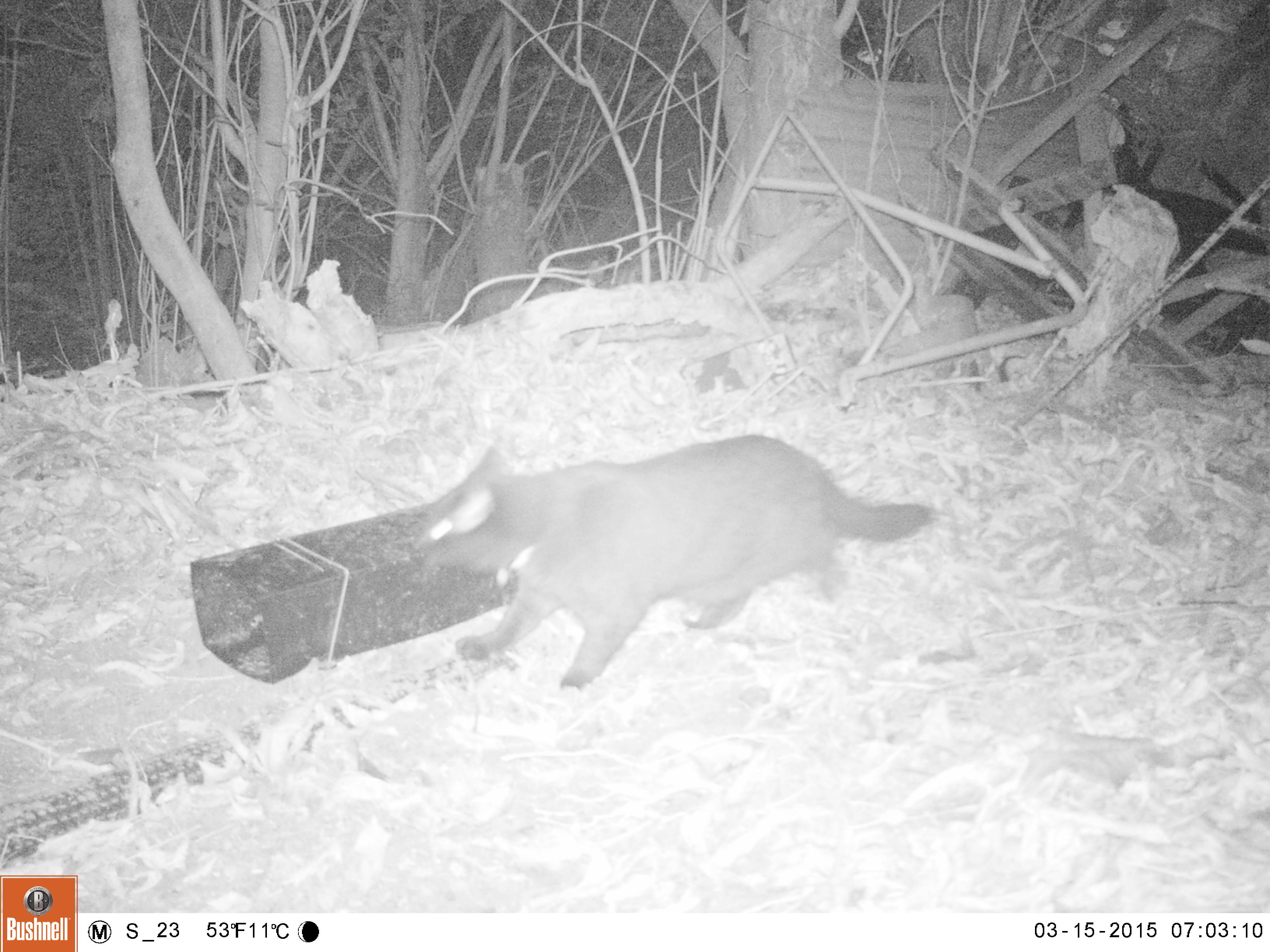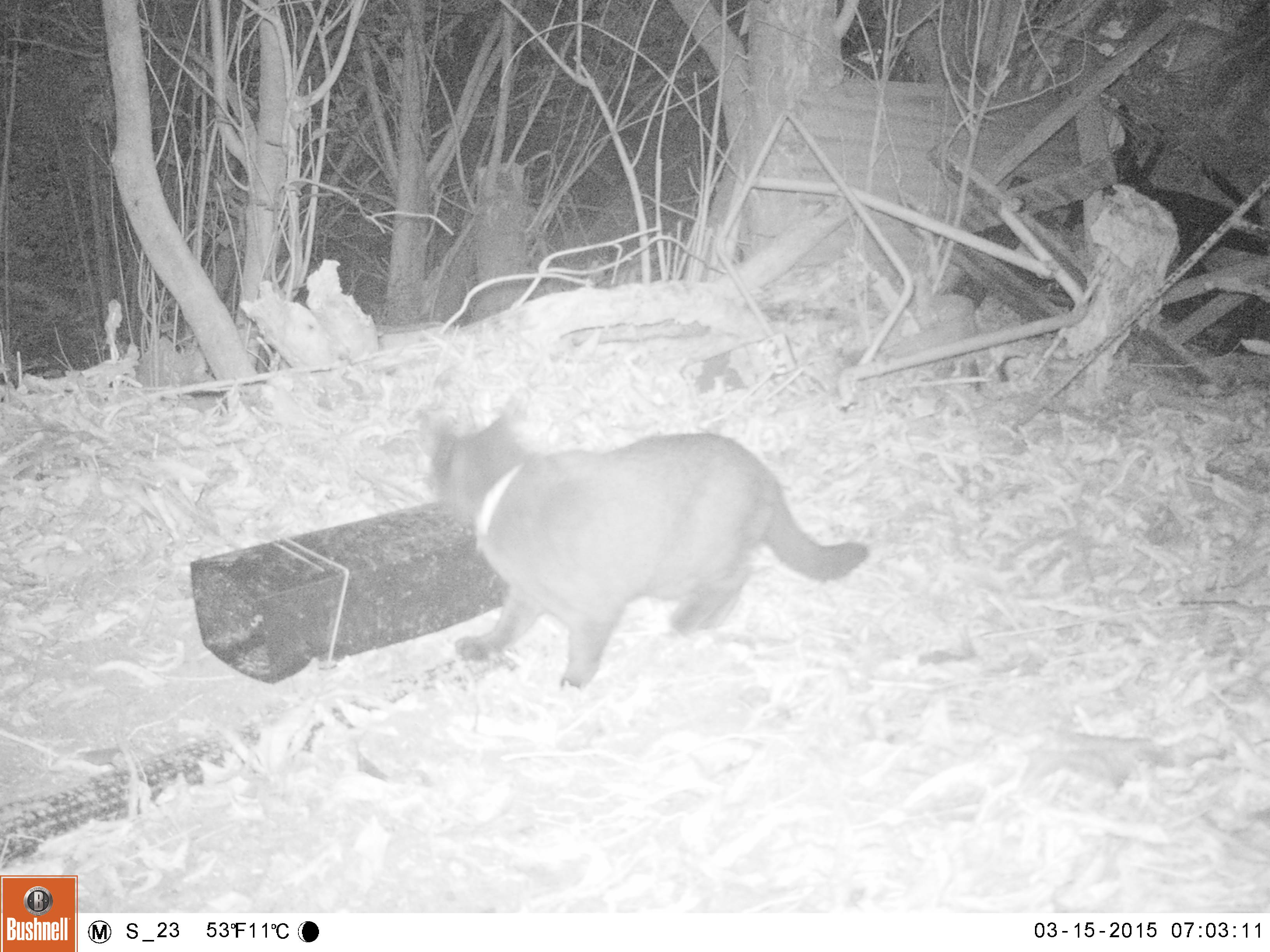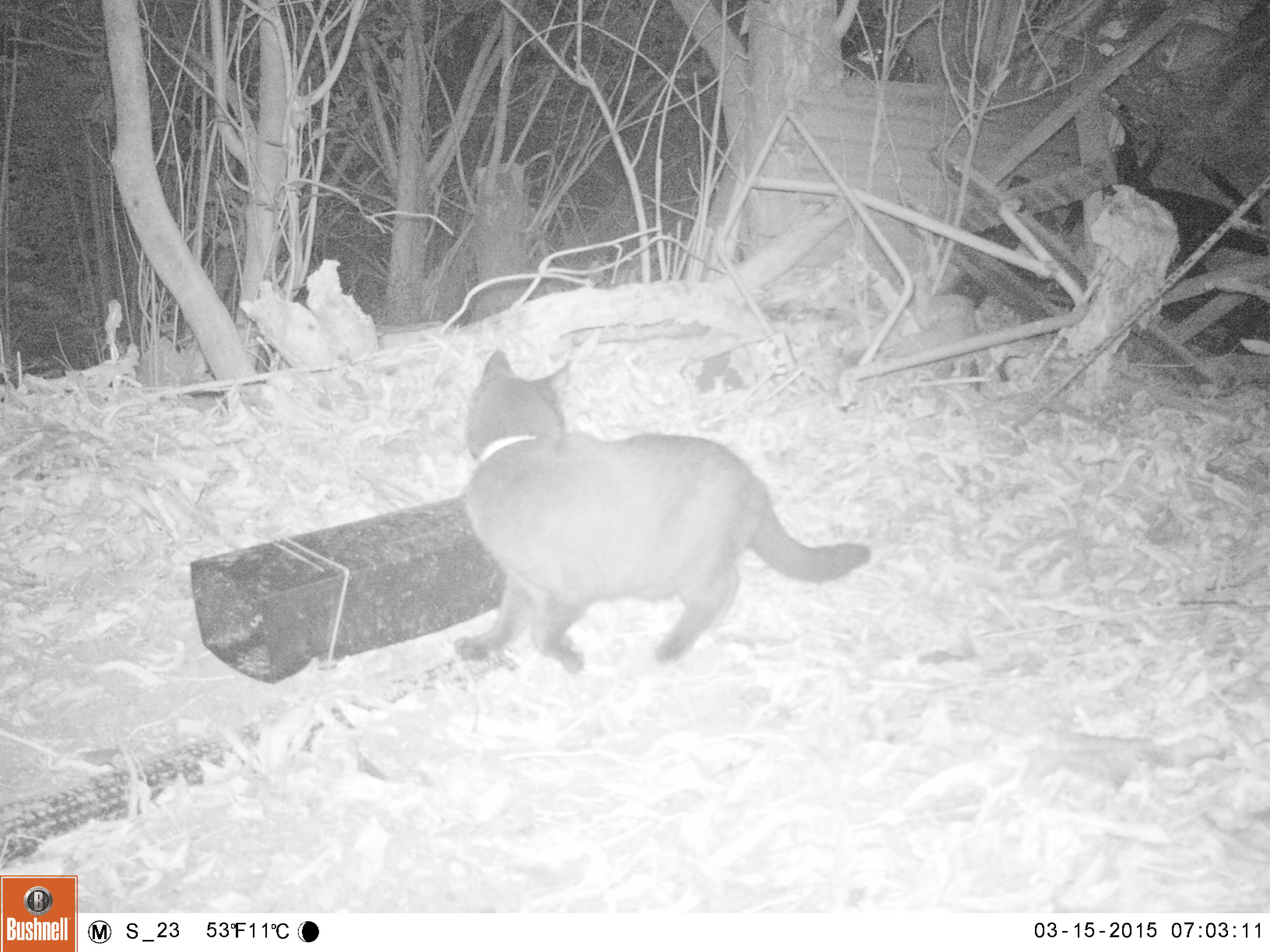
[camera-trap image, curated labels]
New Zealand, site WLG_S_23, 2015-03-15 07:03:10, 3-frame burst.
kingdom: Animalia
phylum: Chordata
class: Mammalia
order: Carnivora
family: Felidae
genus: Felis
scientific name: Felis catus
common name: domestic cat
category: cat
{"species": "cat (domestic cat) (Felis catus)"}